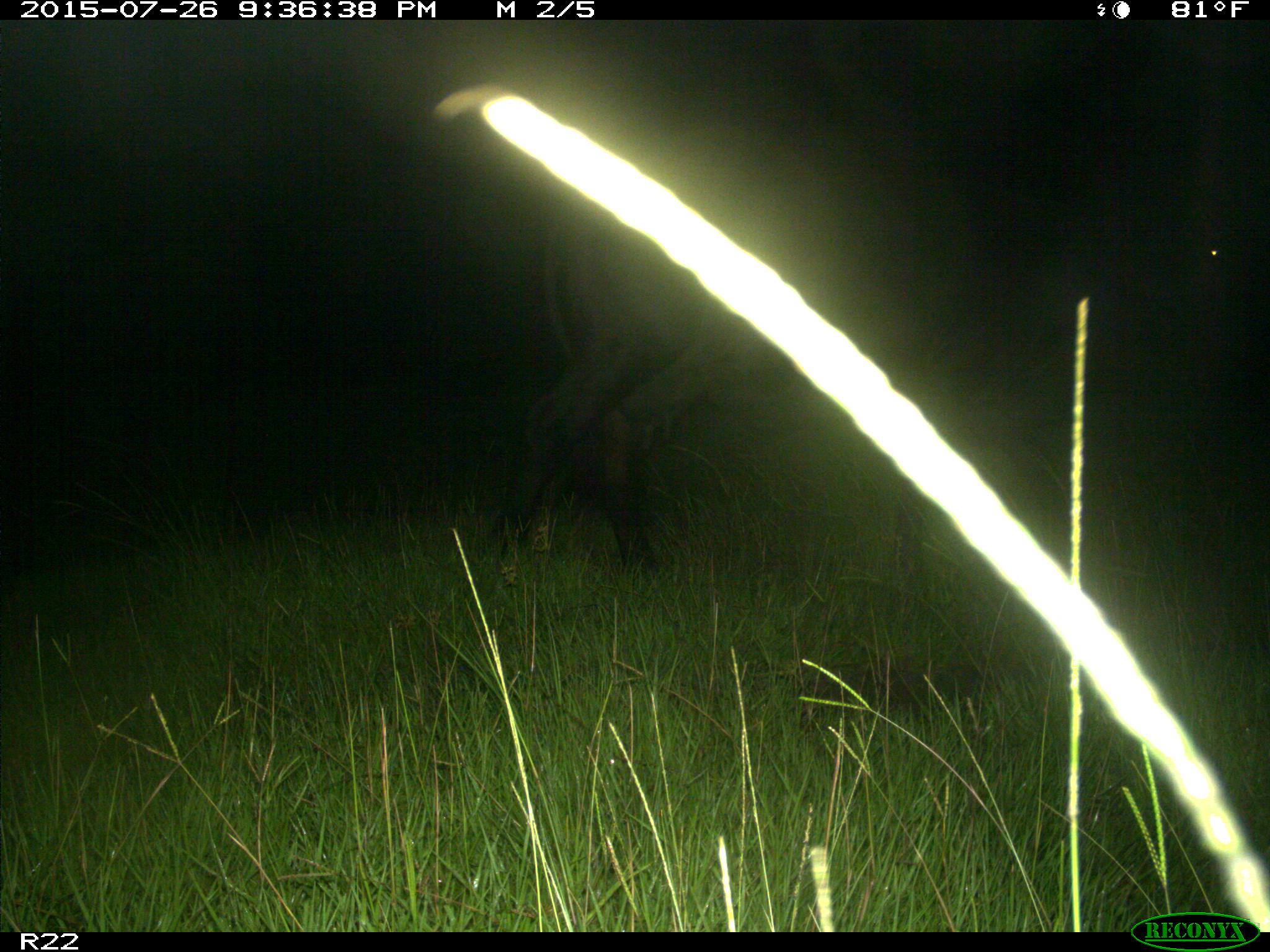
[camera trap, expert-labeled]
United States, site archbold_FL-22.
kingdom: Animalia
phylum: Chordata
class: Mammalia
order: Artiodactyla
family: Bovidae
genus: Bos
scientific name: Bos taurus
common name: domestic cow